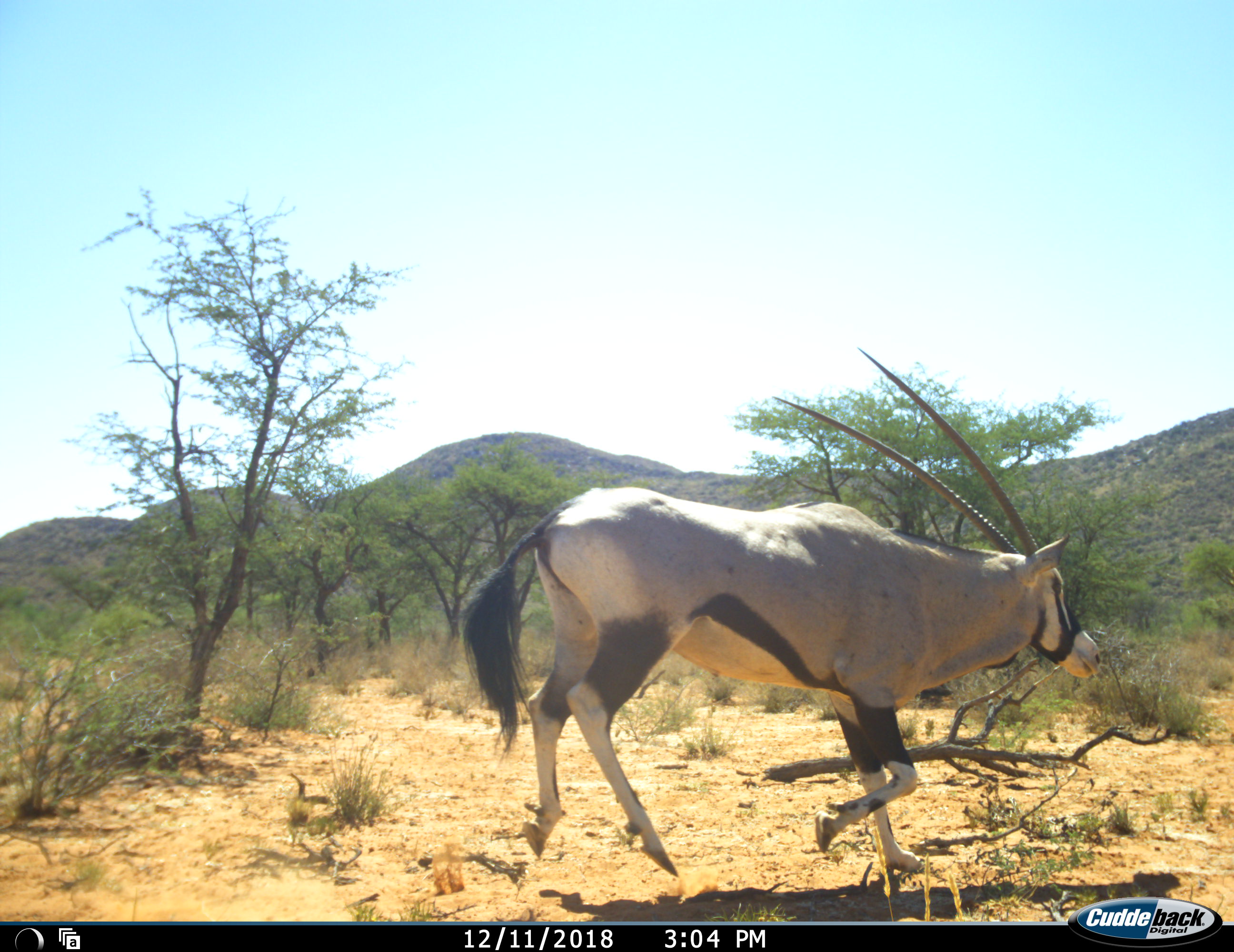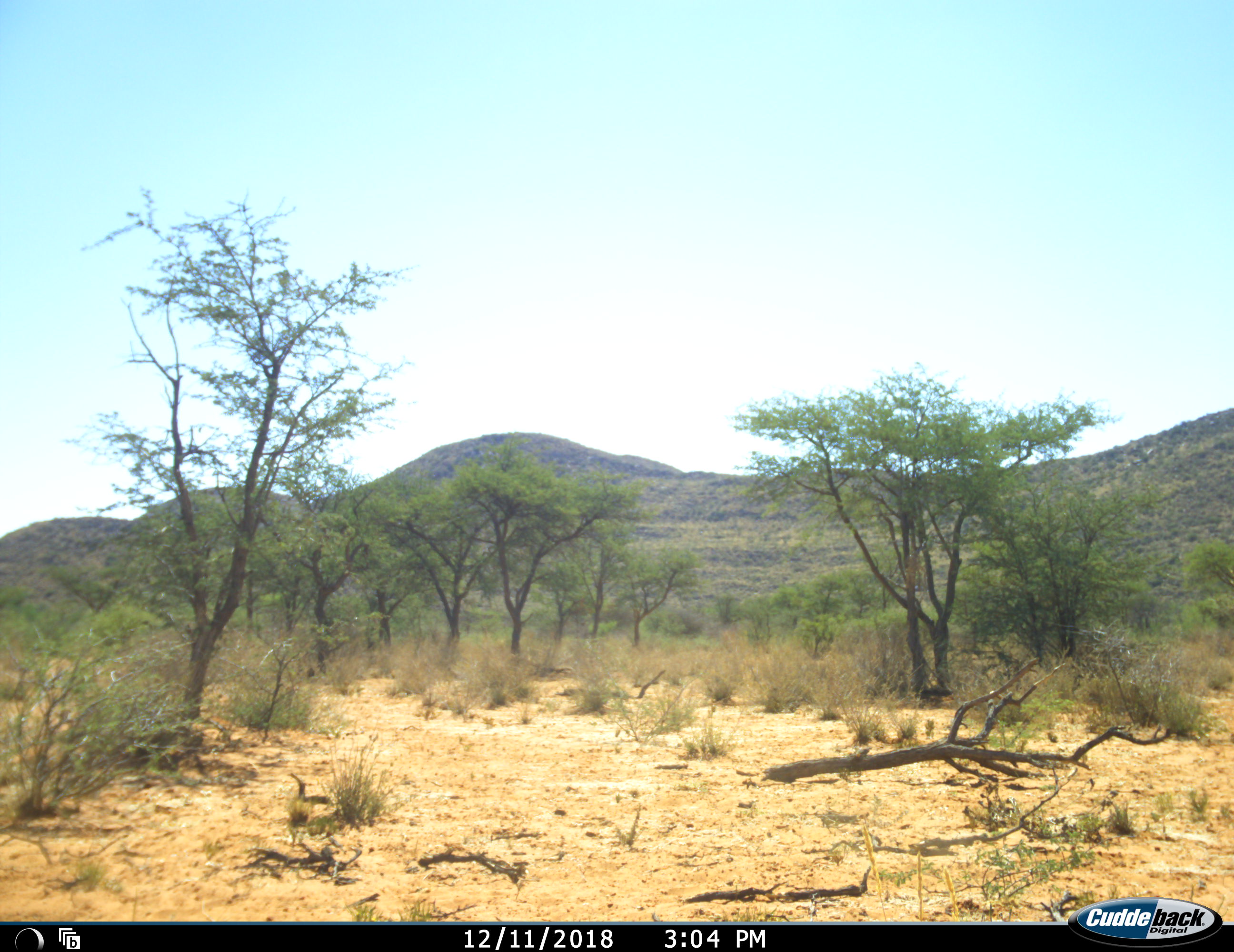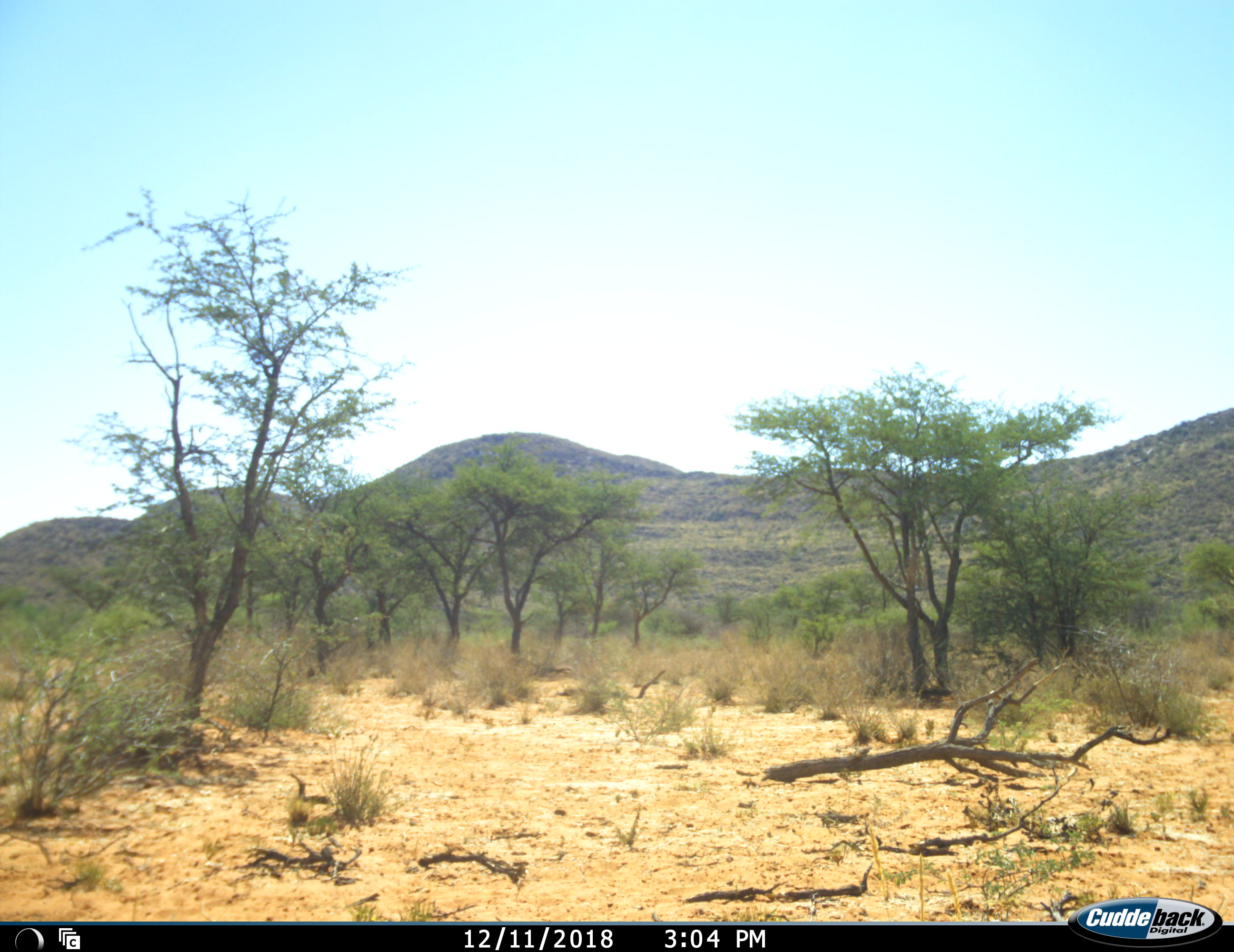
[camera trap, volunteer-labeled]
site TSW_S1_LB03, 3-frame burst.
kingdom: Animalia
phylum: Chordata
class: Mammalia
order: Artiodactyla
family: Bovidae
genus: Oryx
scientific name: Oryx gazella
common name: gemsbok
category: oryx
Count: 1.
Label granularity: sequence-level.